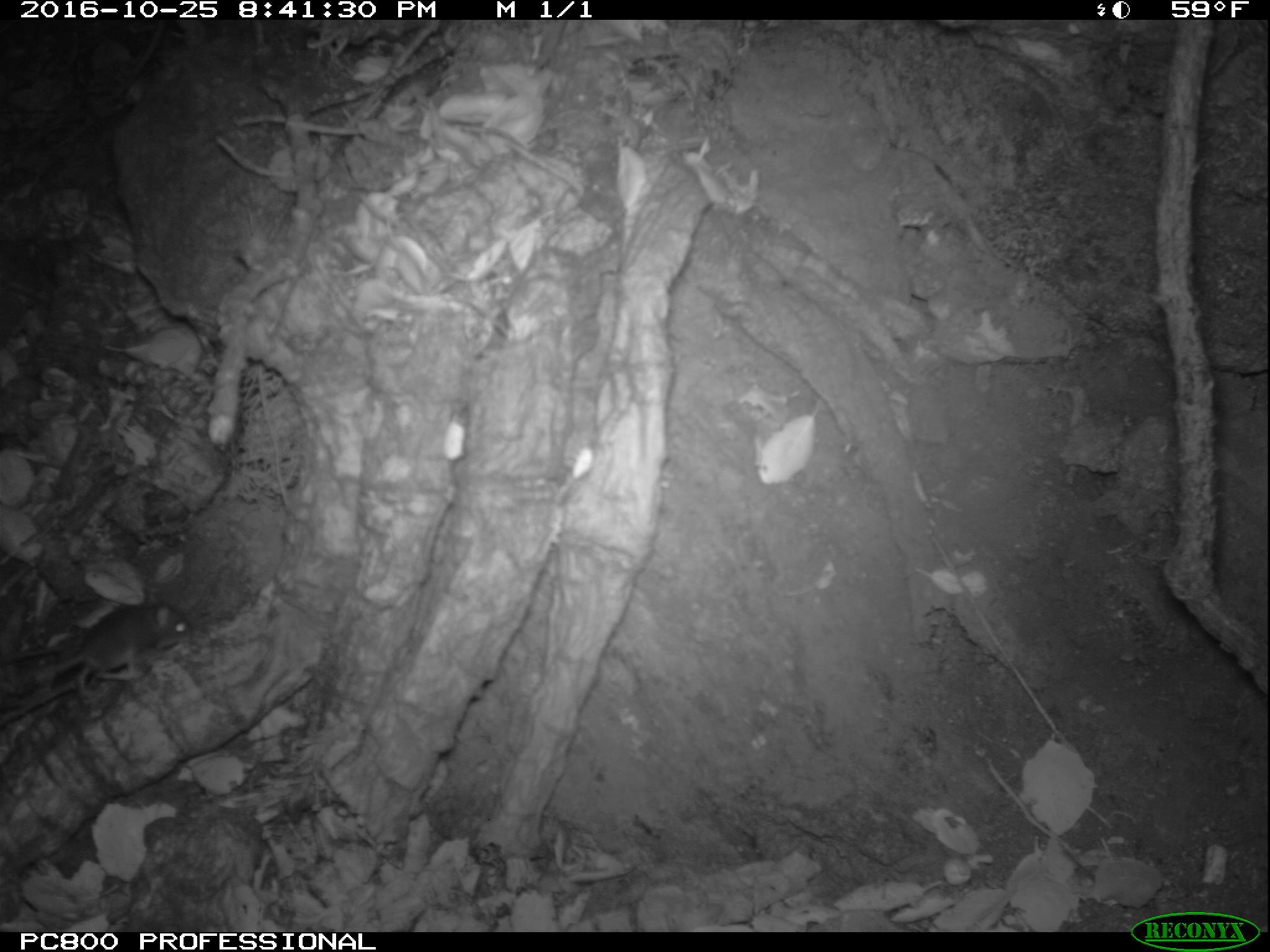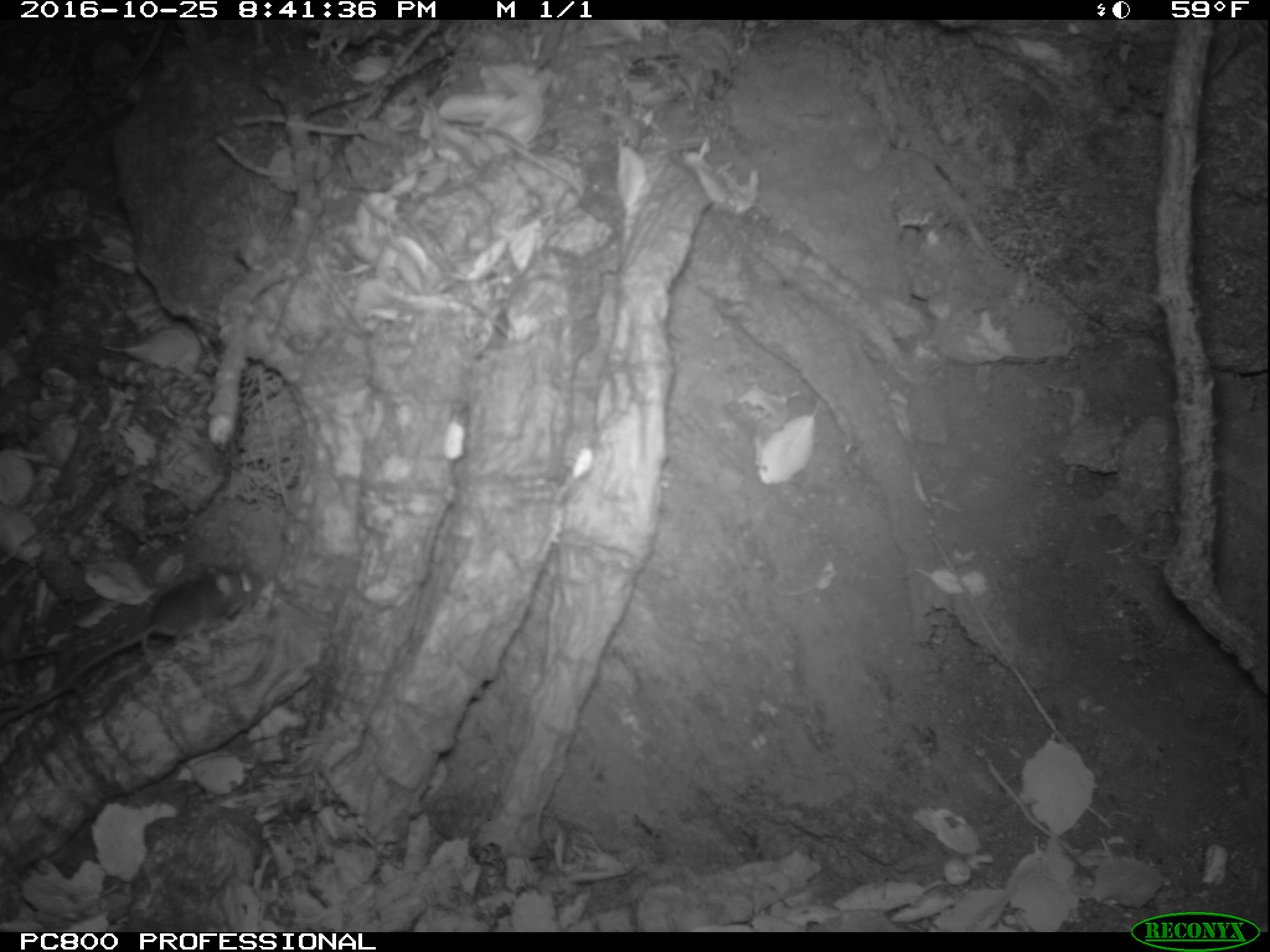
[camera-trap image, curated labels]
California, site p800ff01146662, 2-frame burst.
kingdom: Animalia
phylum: Chordata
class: Mammalia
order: Rodentia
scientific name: Rodentia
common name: rodent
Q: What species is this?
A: Rodent (Rodentia).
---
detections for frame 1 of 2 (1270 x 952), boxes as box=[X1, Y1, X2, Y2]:
rodent: box=[0, 588, 193, 697]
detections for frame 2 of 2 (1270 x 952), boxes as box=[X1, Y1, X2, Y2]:
rodent: box=[63, 565, 262, 688]